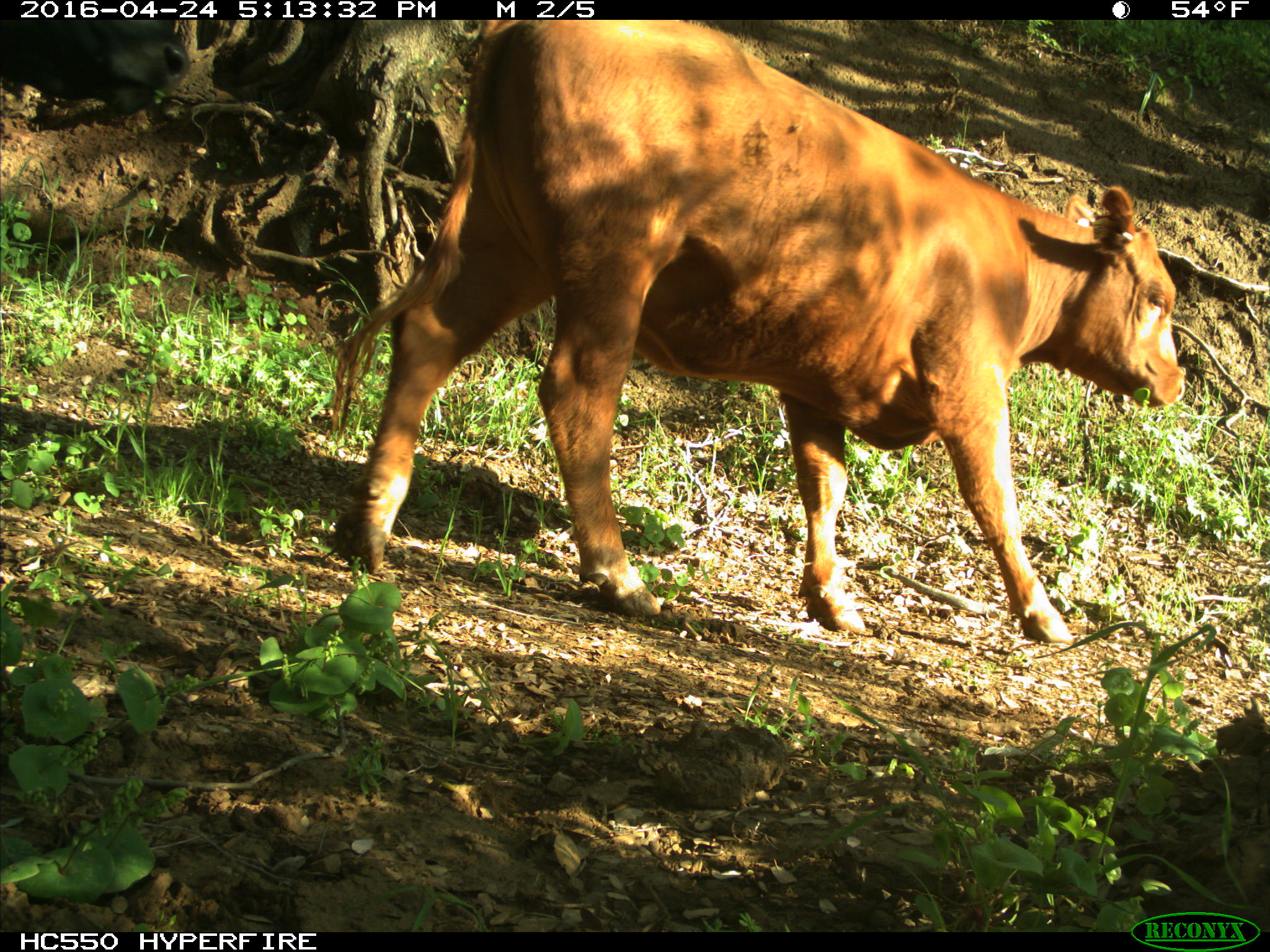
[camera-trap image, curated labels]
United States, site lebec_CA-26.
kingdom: Animalia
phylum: Chordata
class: Mammalia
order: Artiodactyla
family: Bovidae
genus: Bos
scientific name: Bos taurus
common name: domestic cow